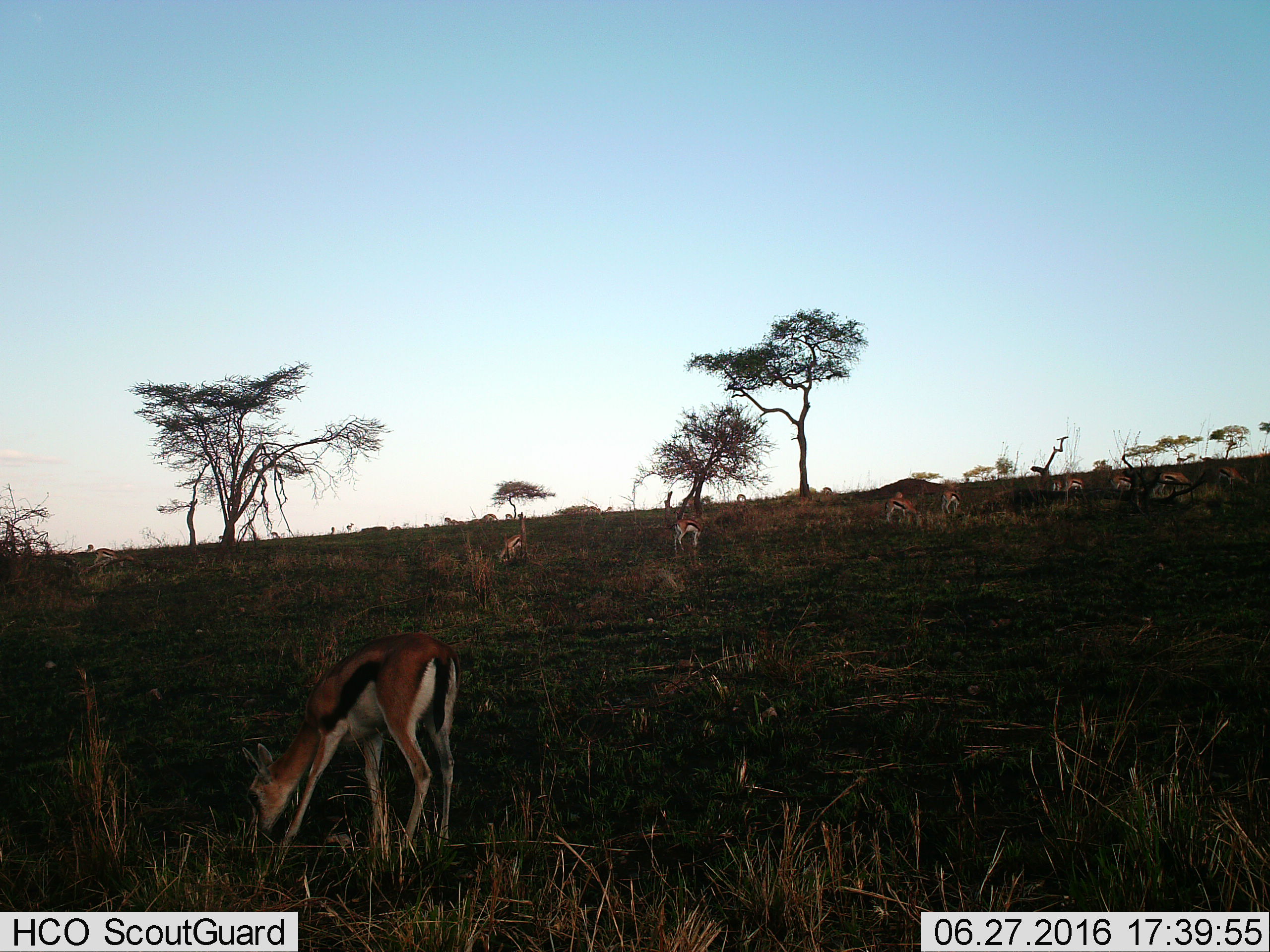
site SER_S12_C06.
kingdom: Animalia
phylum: Chordata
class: Mammalia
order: Artiodactyla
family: Bovidae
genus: Eudorcas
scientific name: Eudorcas thomsonii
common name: thomson's gazelle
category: gazellethomsons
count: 11-50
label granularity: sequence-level